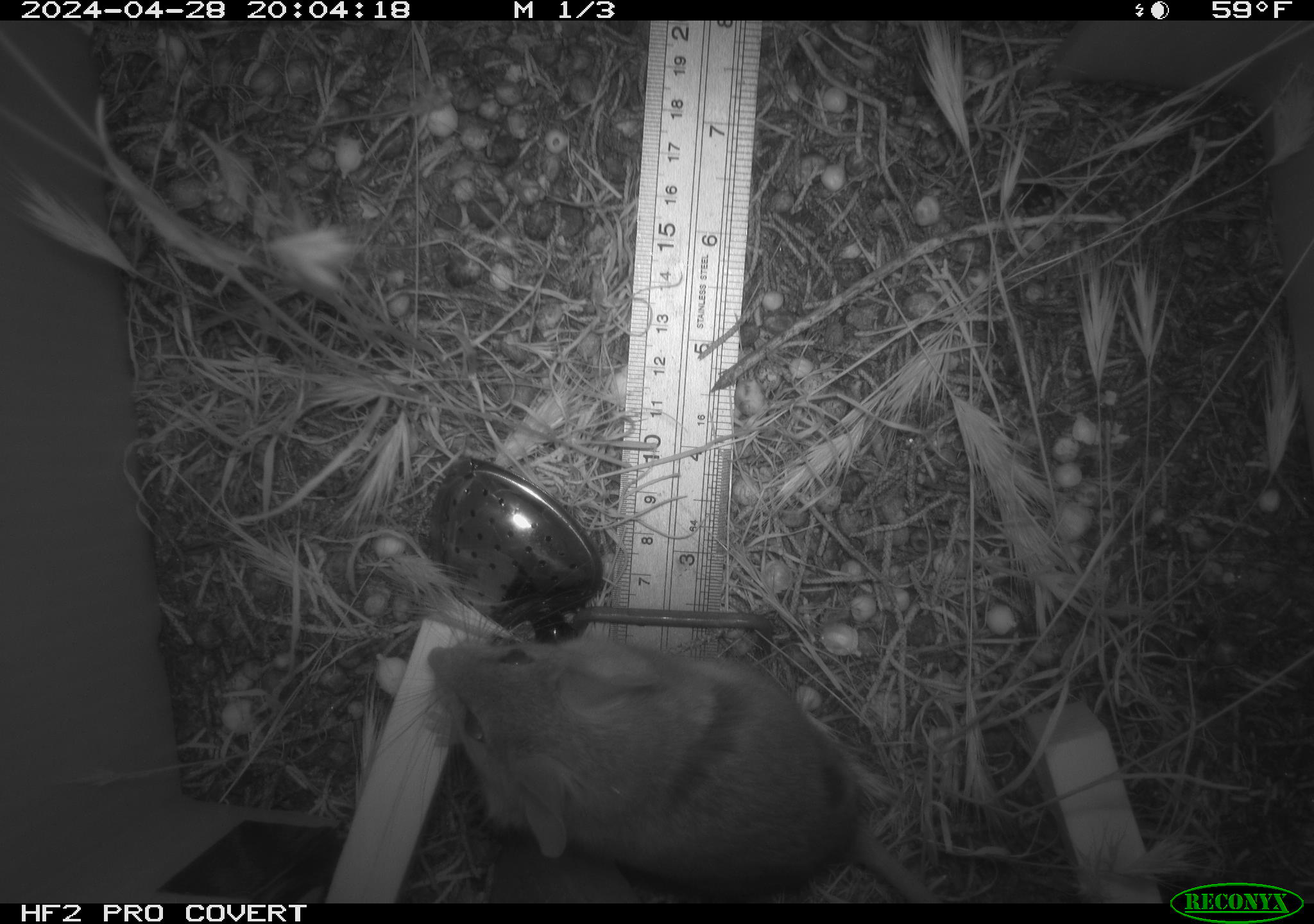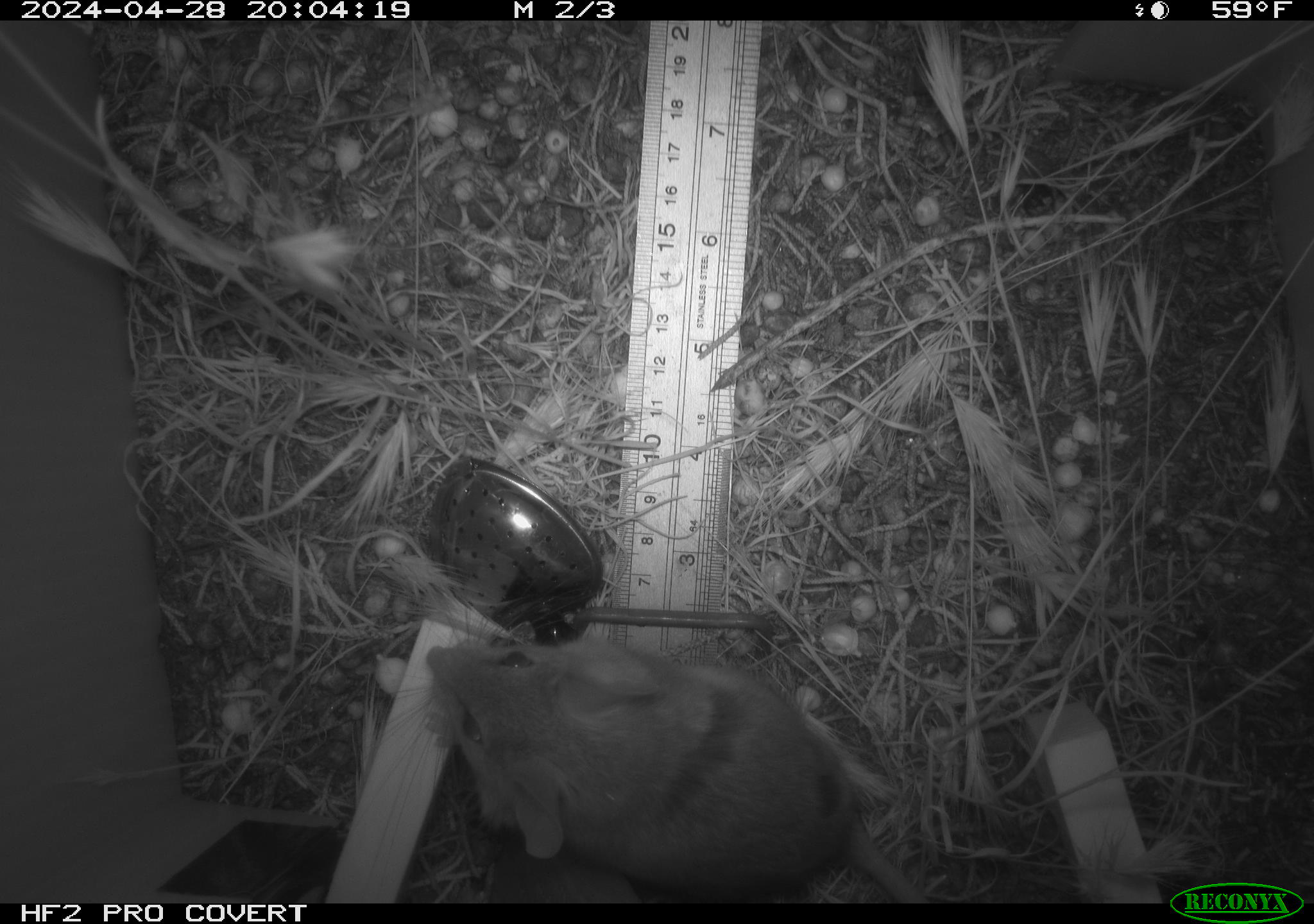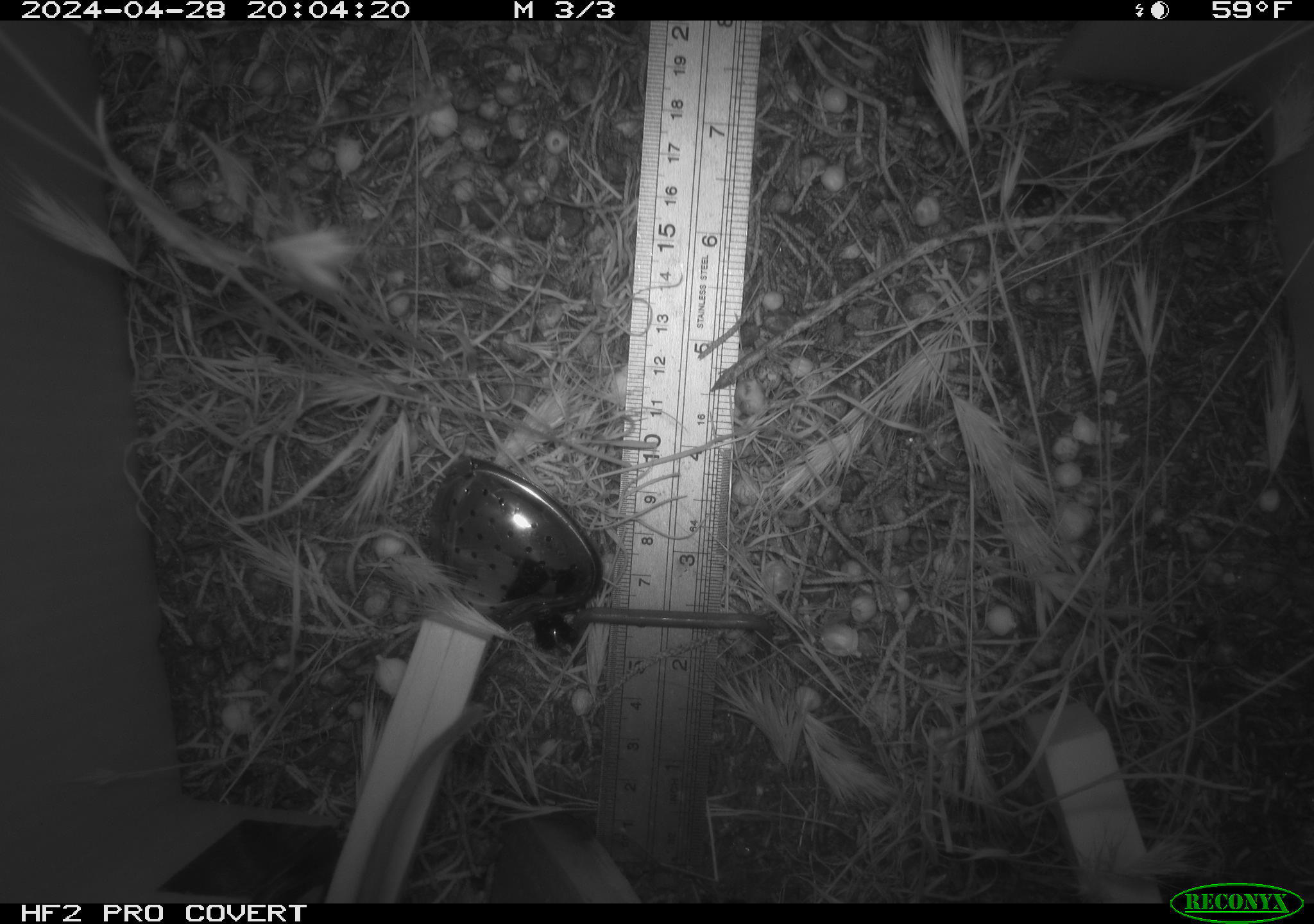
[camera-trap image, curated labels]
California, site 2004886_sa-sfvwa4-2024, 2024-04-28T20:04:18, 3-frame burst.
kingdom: Animalia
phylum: Chordata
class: Mammalia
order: Rodentia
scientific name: Rodentia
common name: mouse species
Mouse species (Rodentia).